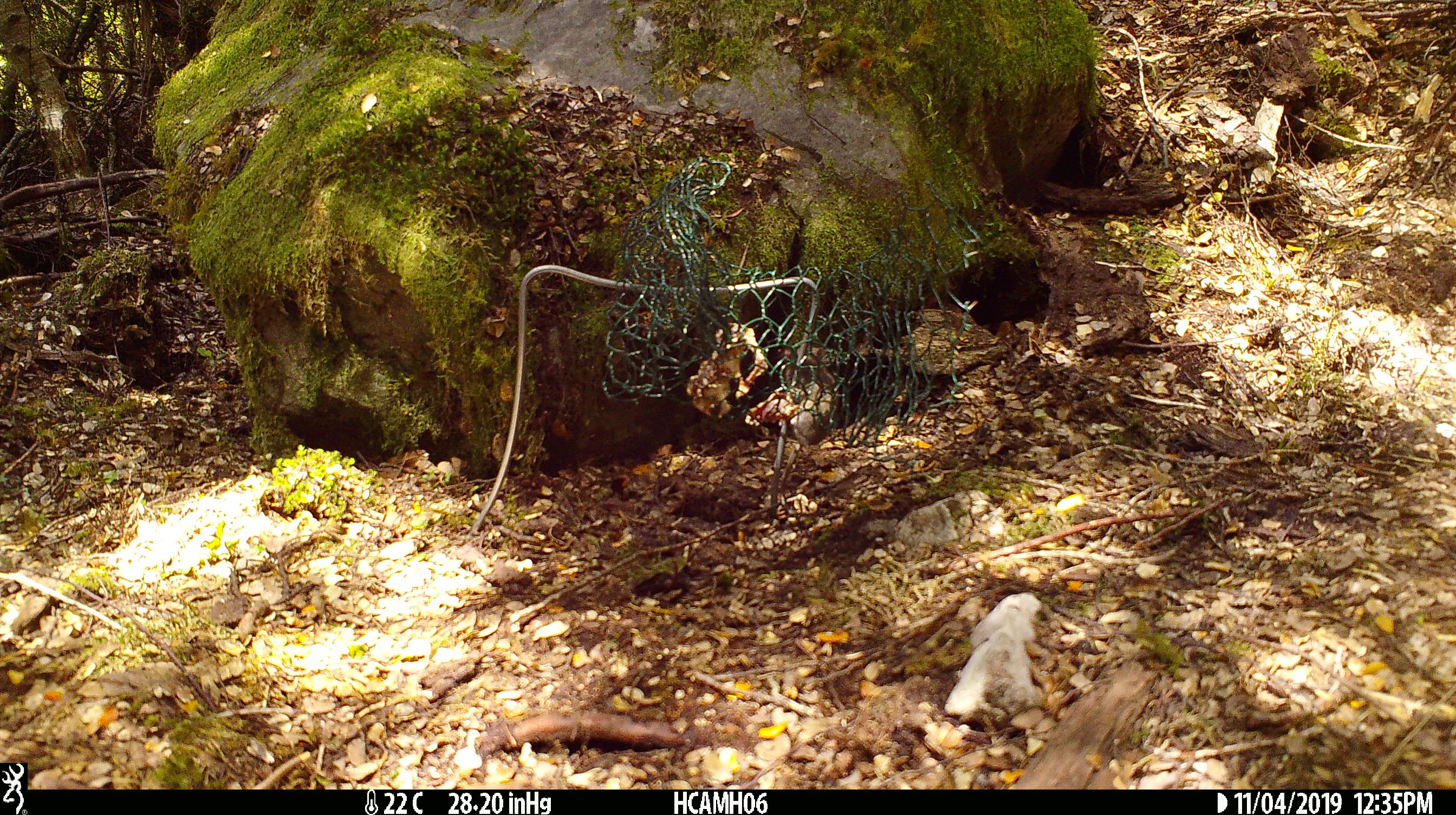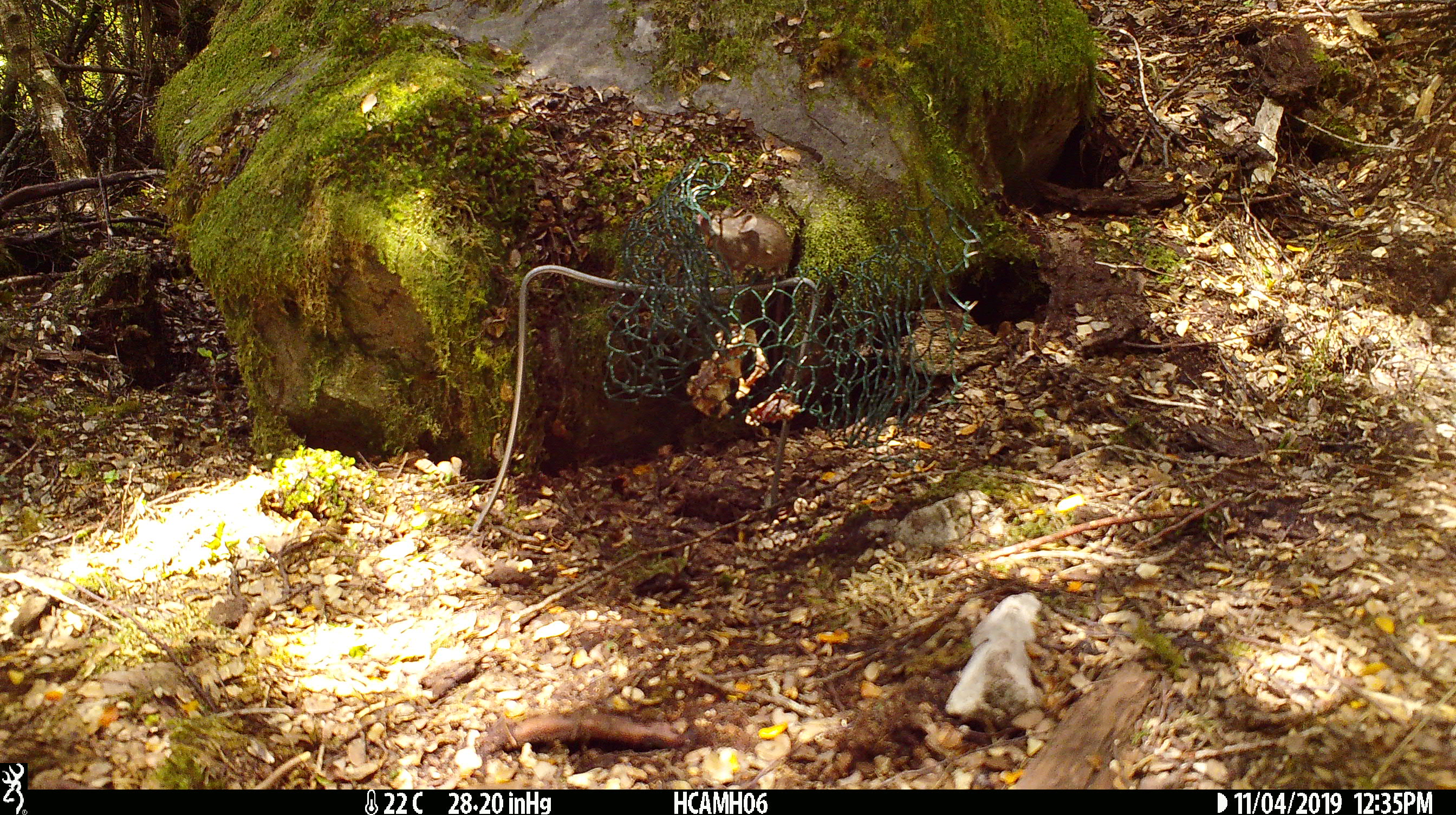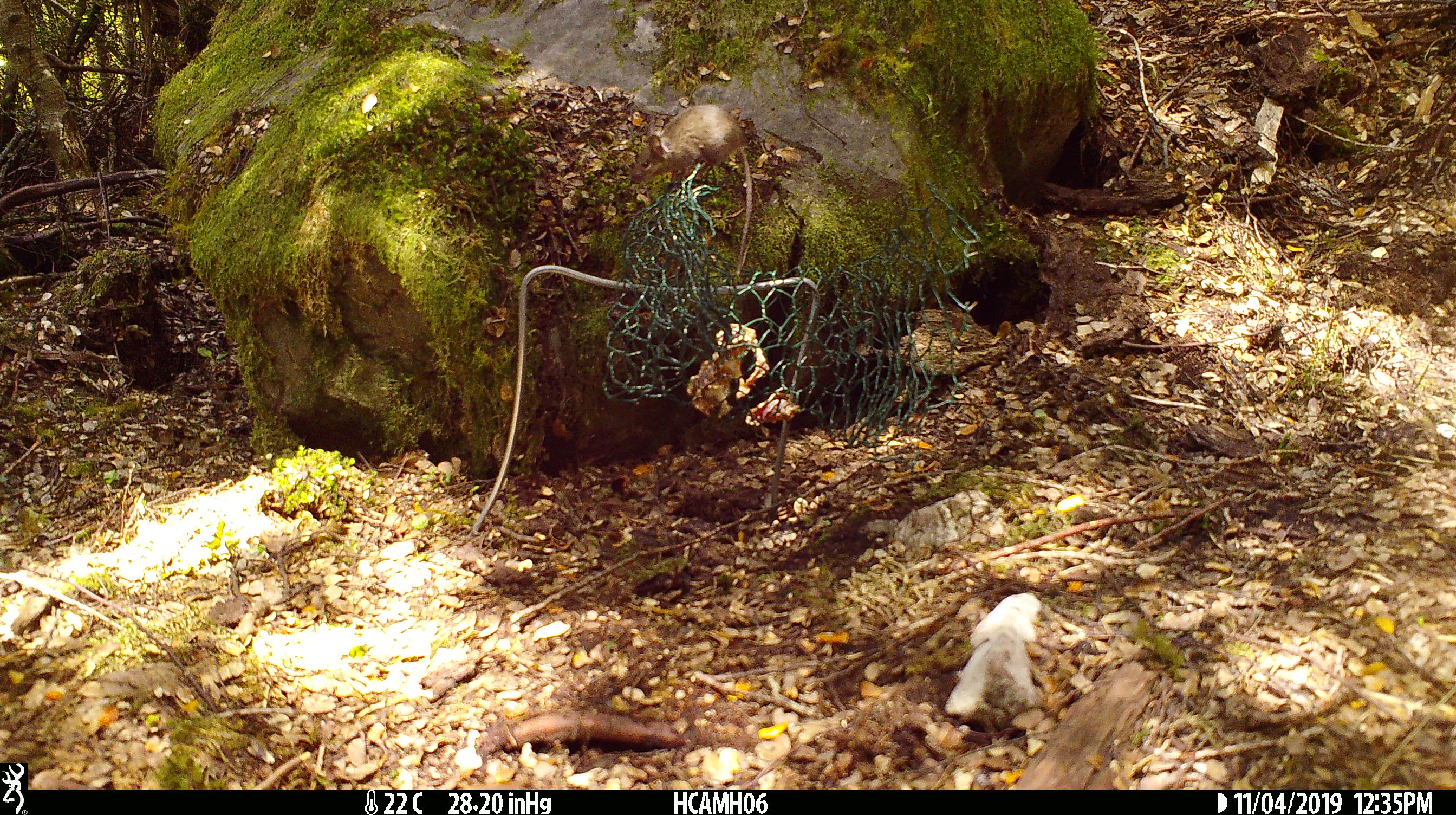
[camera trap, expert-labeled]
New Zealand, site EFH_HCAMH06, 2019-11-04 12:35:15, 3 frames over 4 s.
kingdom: Animalia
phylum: Chordata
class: Mammalia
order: Rodentia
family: Muridae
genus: Mus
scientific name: Mus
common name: mouse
Mouse (Mus).